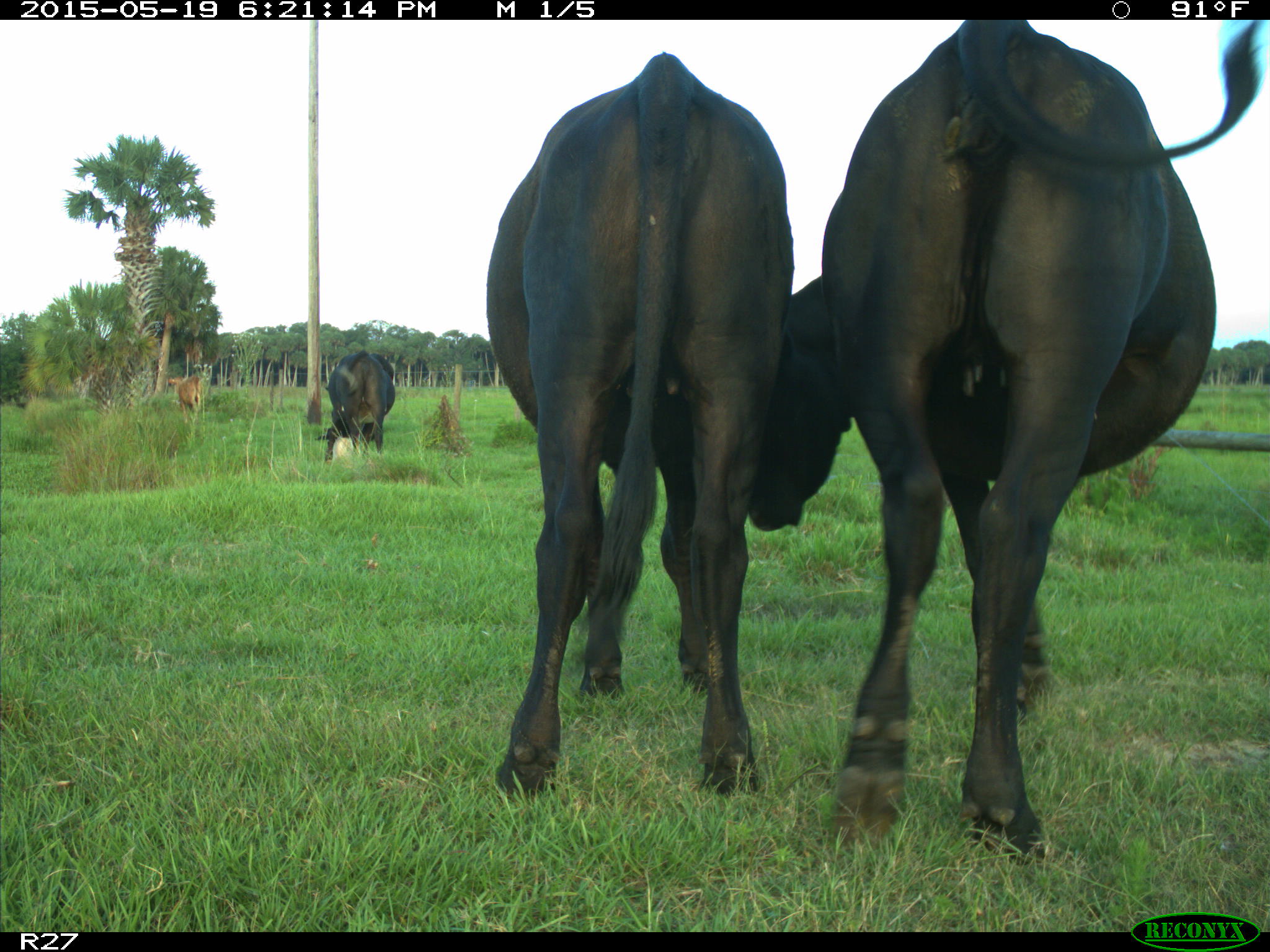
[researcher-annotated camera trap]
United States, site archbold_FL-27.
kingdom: Animalia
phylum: Chordata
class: Mammalia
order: Artiodactyla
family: Bovidae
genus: Bos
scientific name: Bos taurus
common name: domestic cow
Bos taurus (domestic cow).